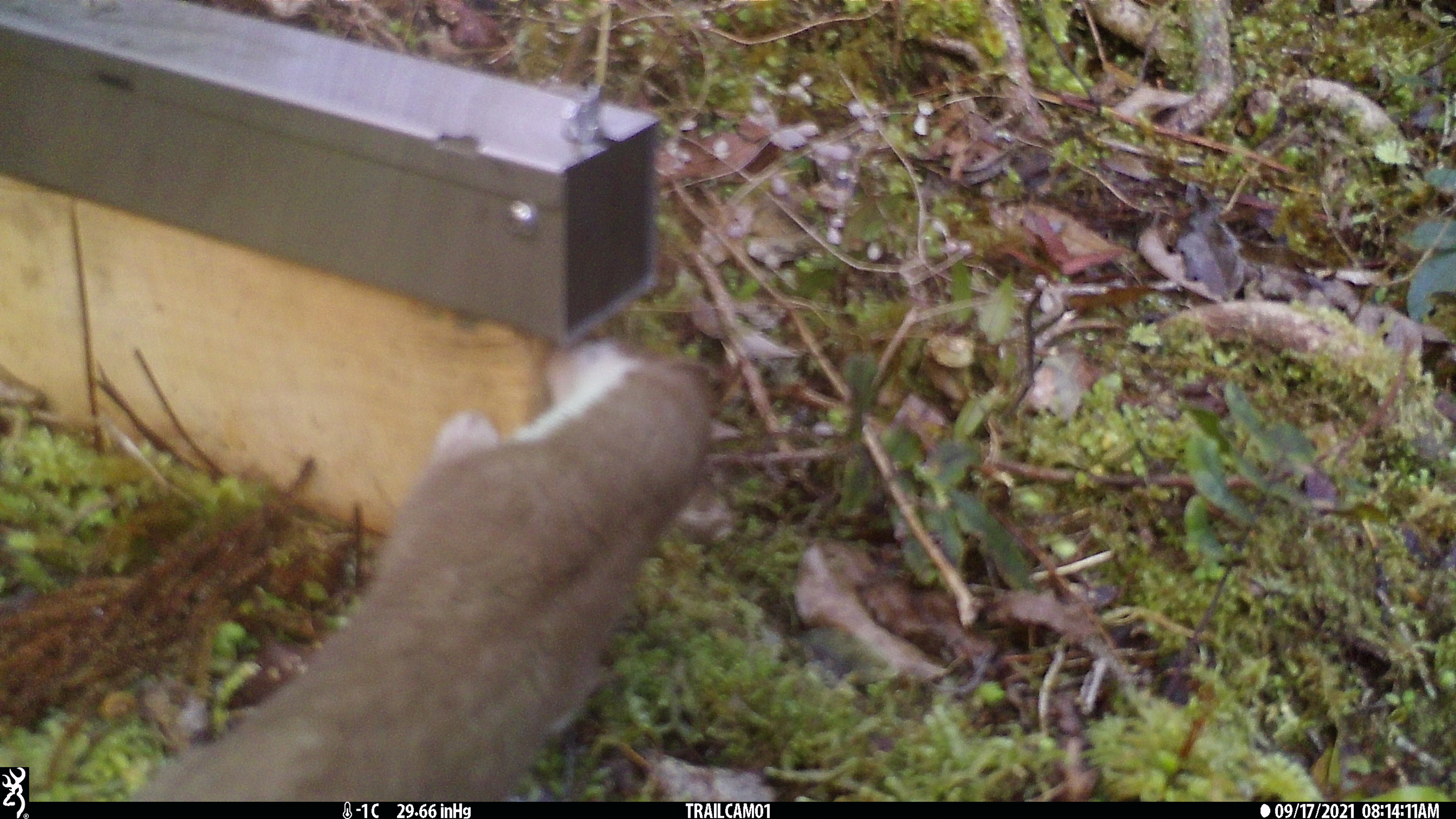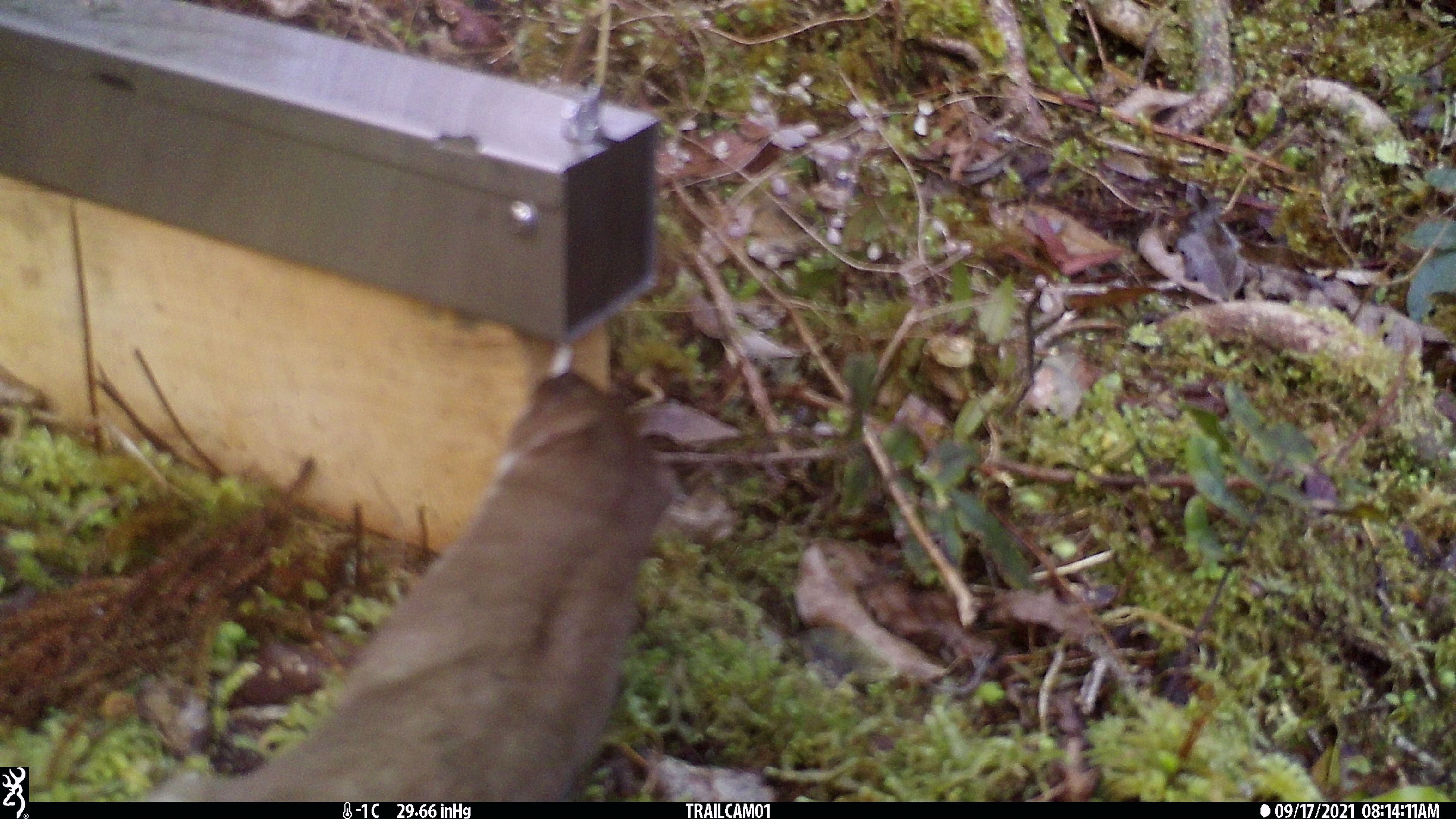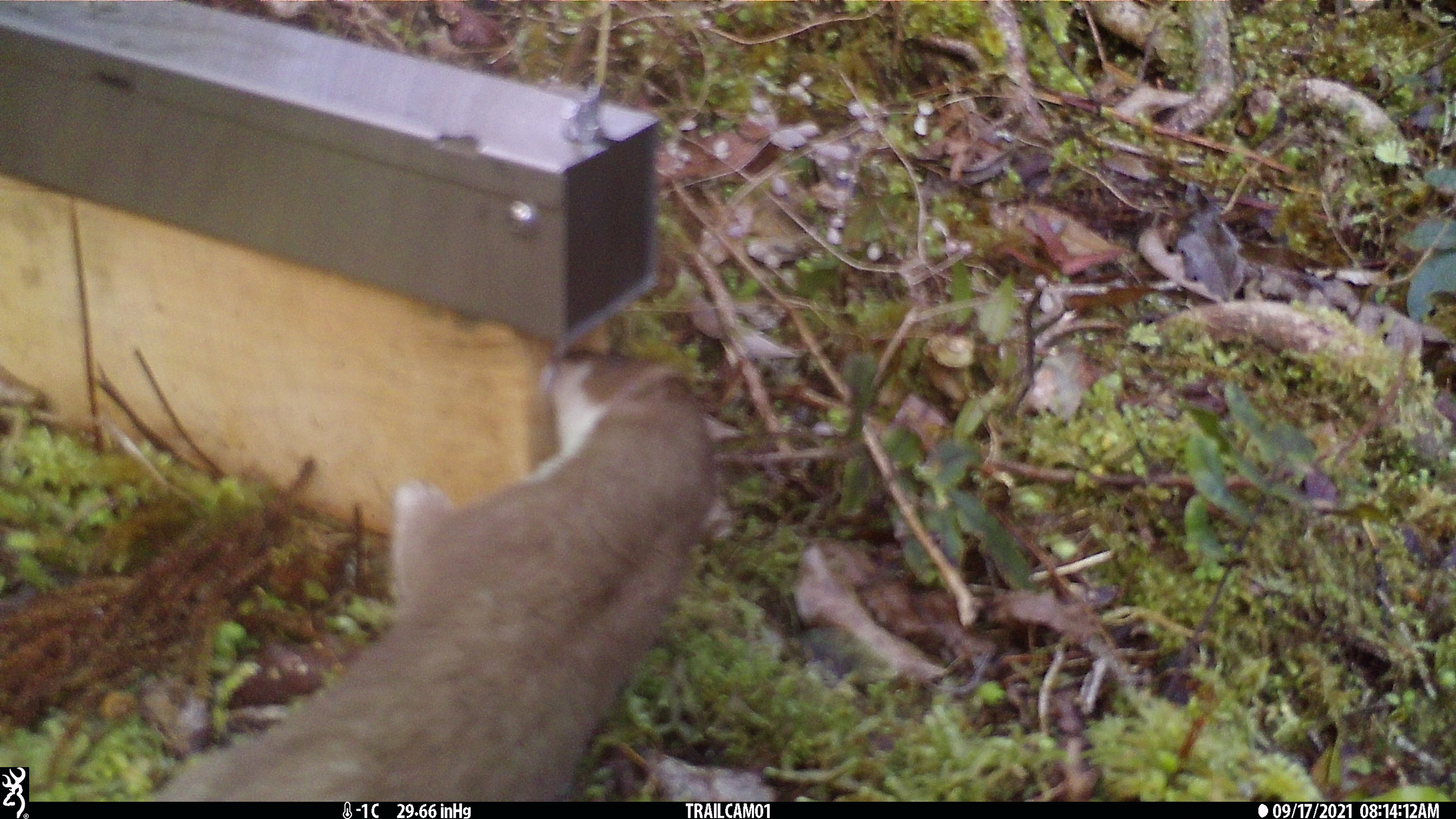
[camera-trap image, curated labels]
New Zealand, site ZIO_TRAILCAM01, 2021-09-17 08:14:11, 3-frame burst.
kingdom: Animalia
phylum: Chordata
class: Mammalia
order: Carnivora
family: Mustelidae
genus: Mustela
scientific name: Mustela erminea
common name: stoat